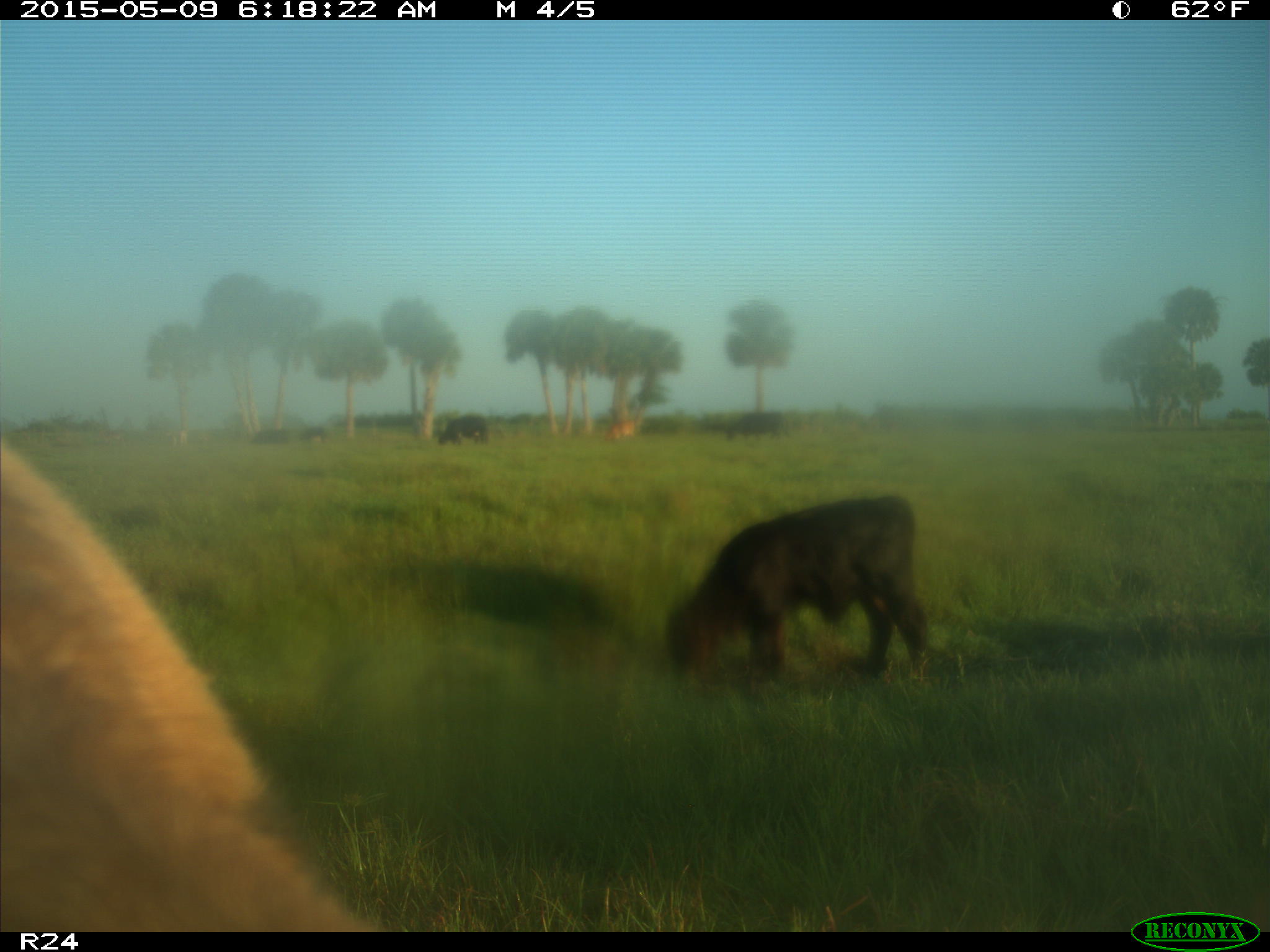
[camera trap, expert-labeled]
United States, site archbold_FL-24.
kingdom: Animalia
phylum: Chordata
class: Mammalia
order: Artiodactyla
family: Bovidae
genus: Bos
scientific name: Bos taurus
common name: domestic cow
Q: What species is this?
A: Bos taurus (domestic cow).